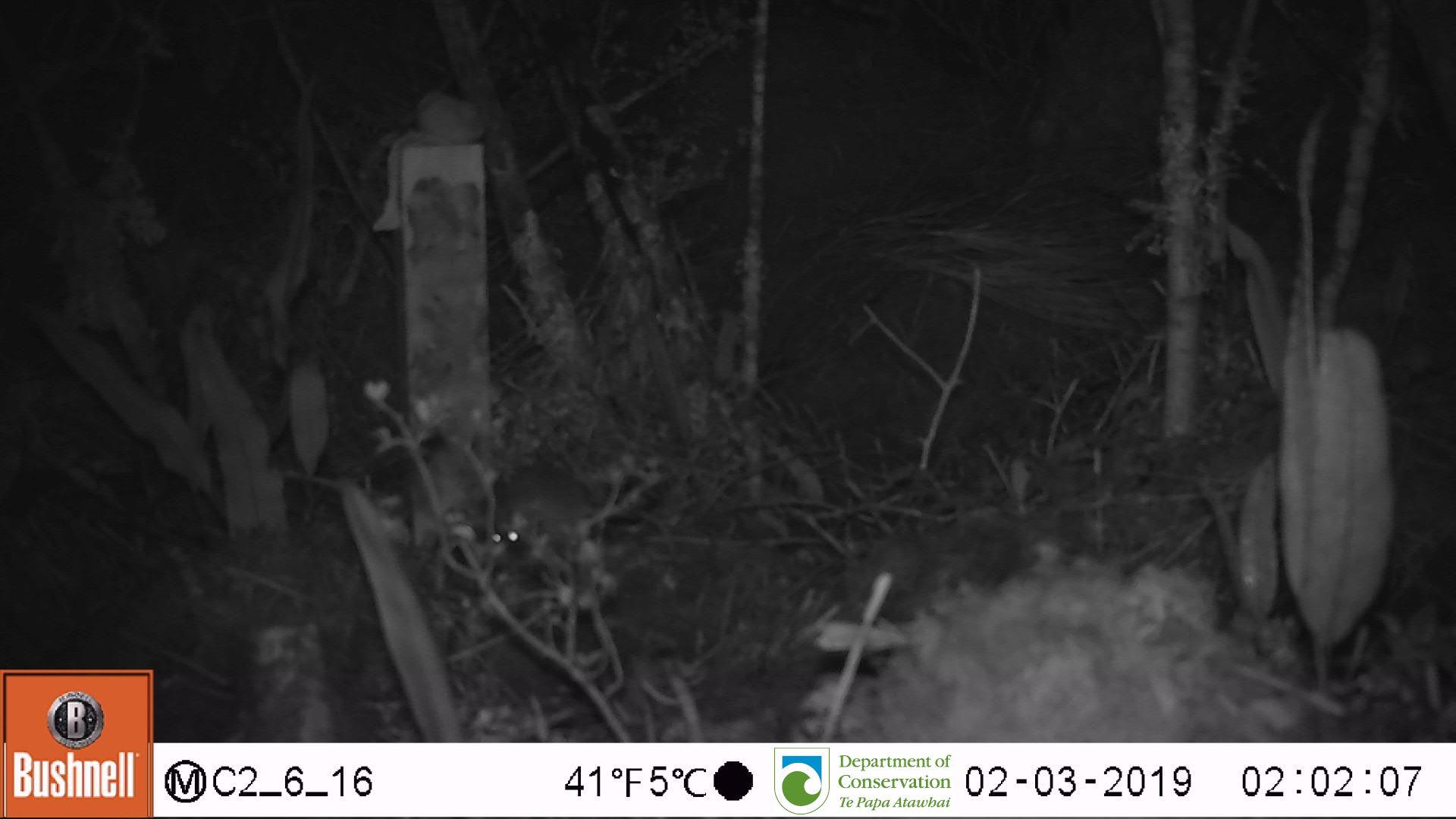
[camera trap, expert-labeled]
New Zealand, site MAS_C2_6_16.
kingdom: Animalia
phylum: Chordata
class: Mammalia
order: Rodentia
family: Muridae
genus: Mus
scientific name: Mus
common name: mouse